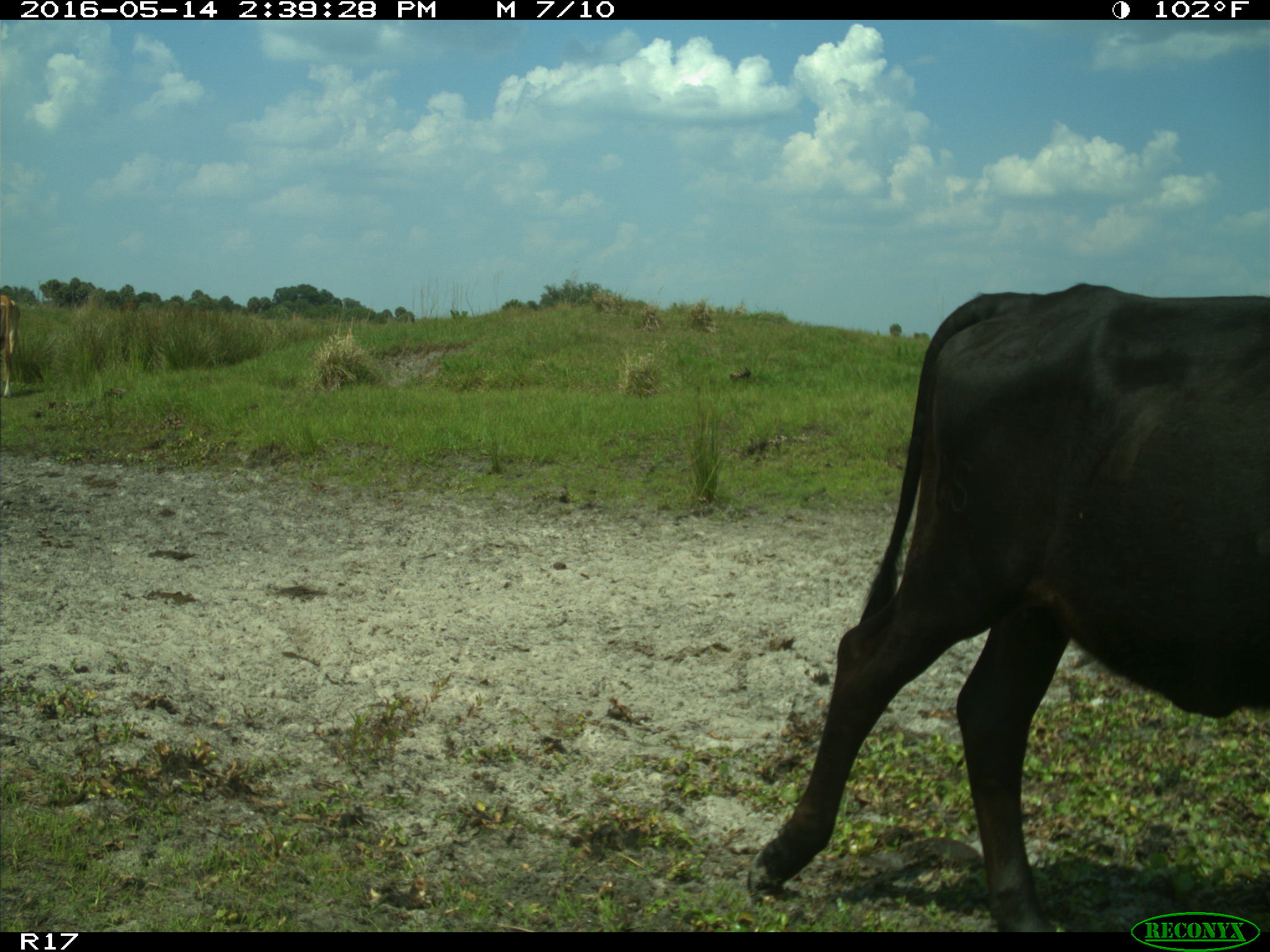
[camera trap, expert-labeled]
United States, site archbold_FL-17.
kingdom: Animalia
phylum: Chordata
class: Mammalia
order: Artiodactyla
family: Bovidae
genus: Bos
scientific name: Bos taurus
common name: domestic cow